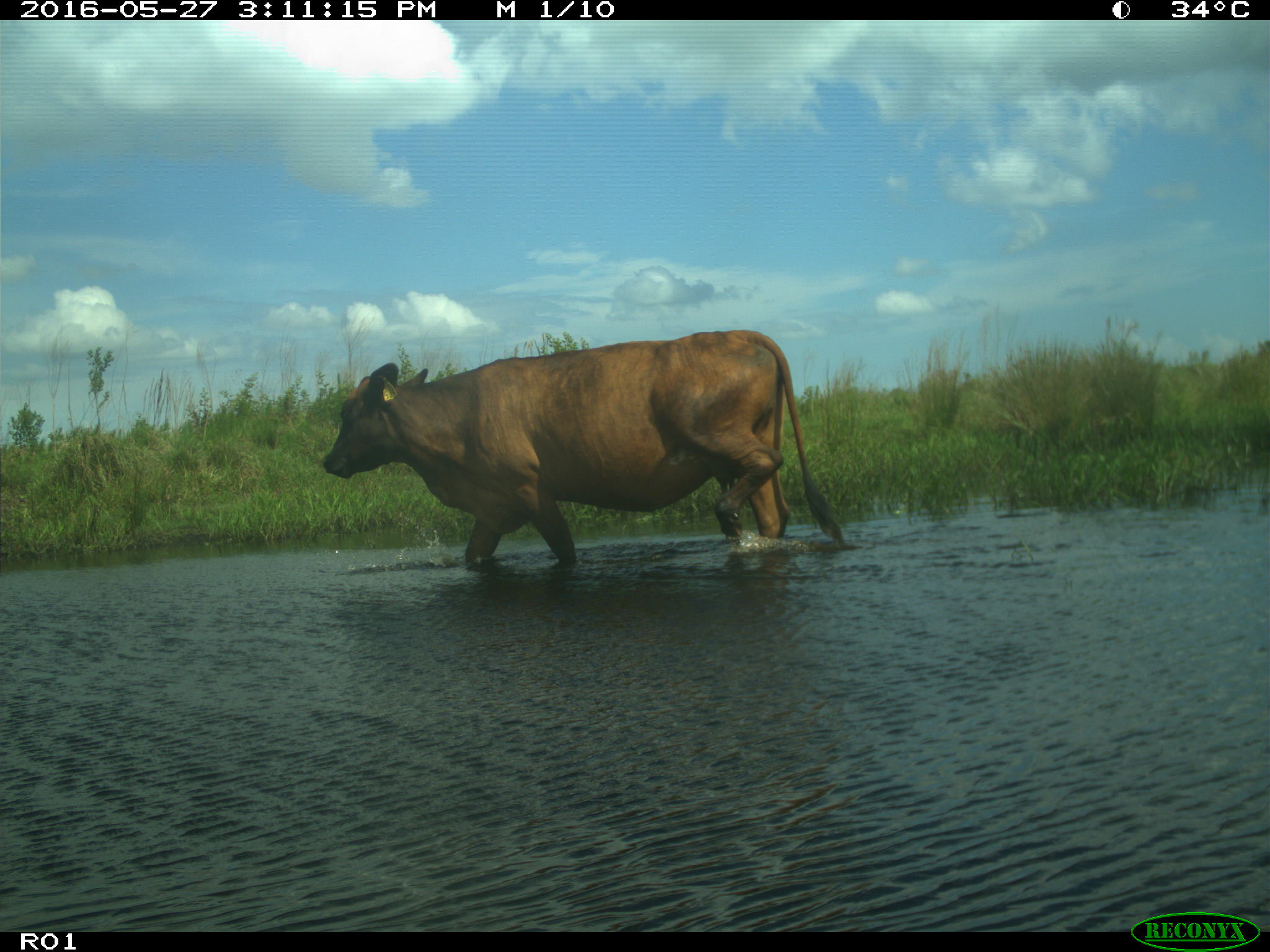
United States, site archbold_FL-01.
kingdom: Animalia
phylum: Chordata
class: Mammalia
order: Artiodactyla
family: Bovidae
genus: Bos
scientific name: Bos taurus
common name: domestic cow